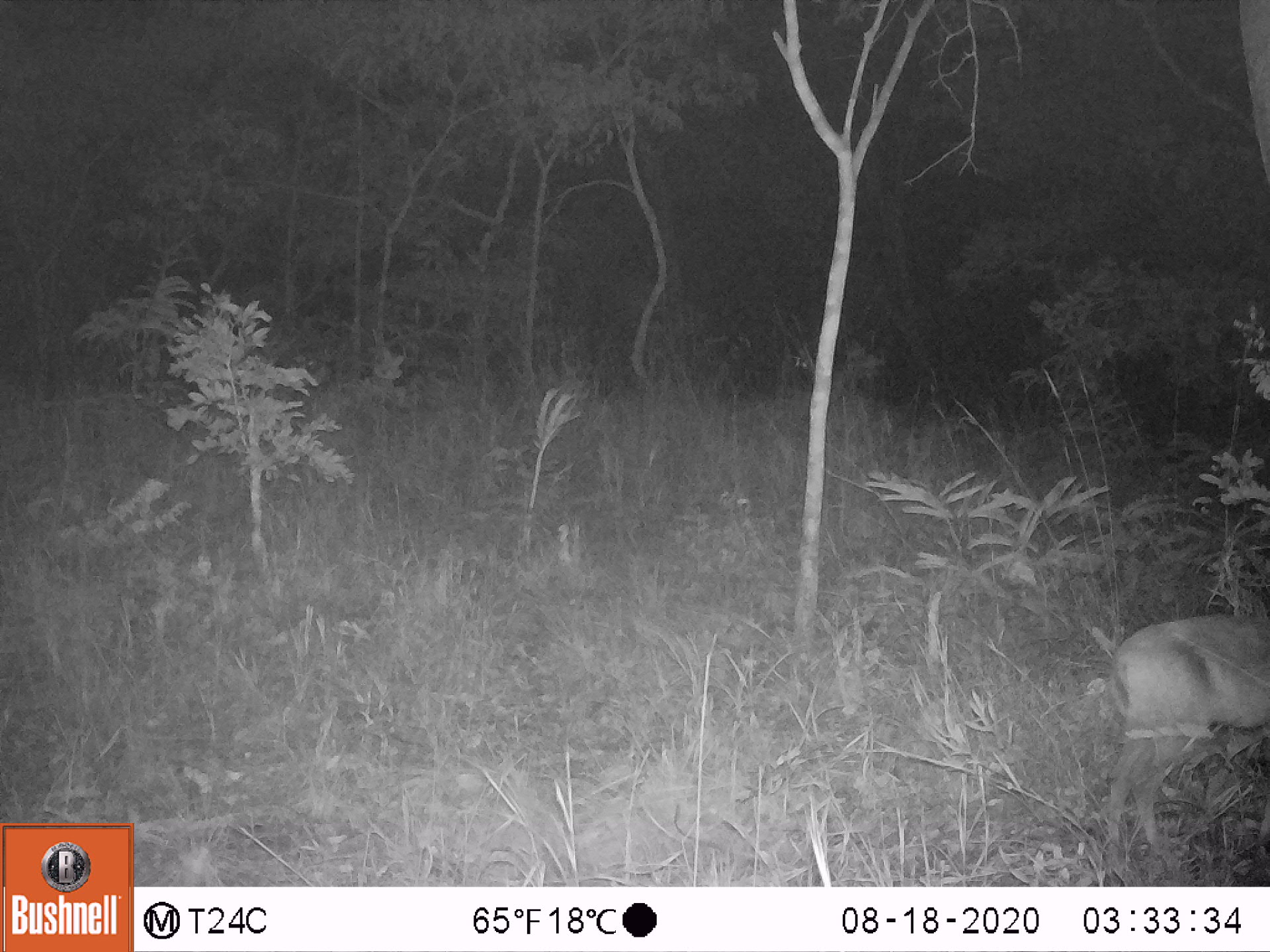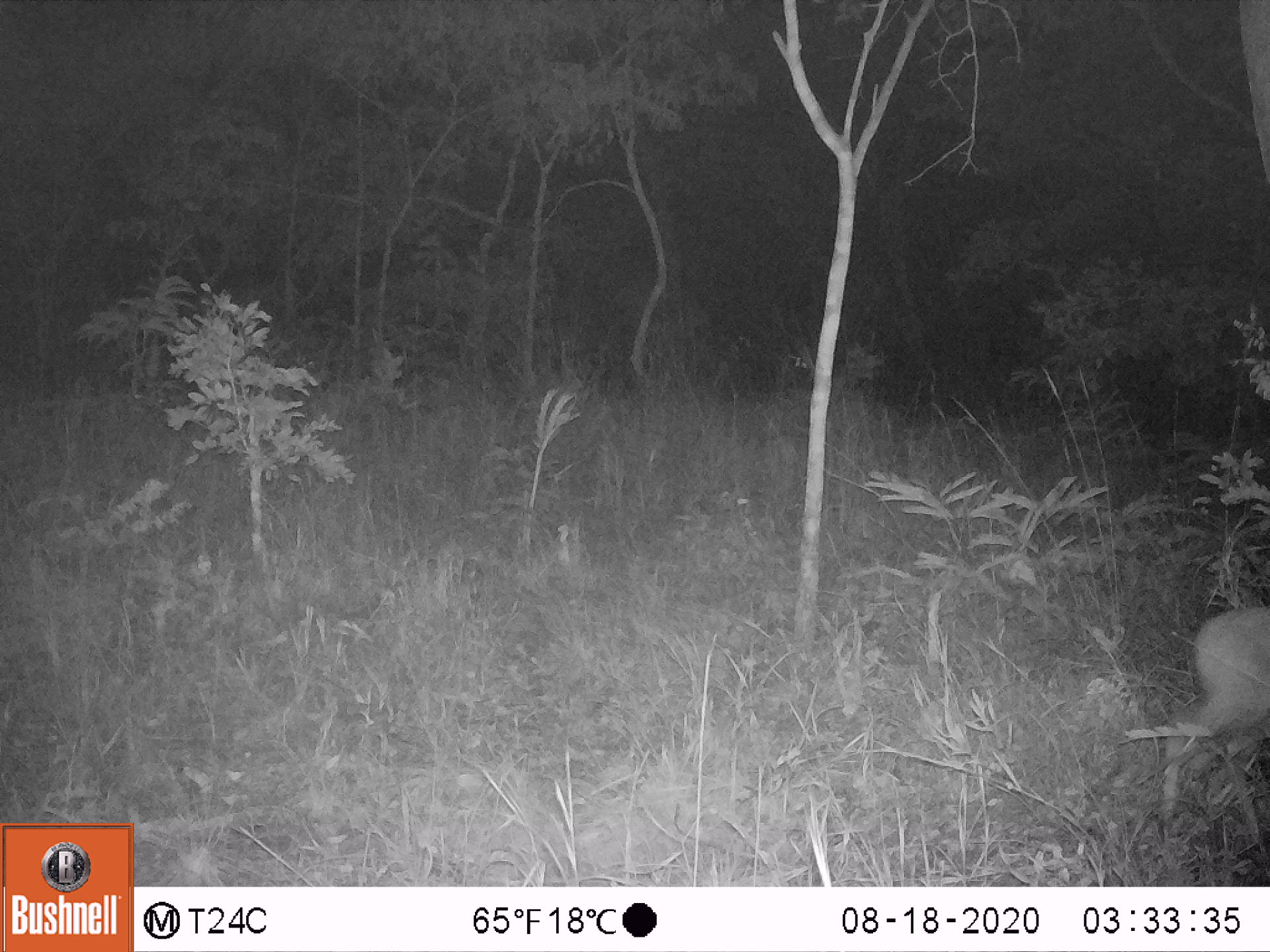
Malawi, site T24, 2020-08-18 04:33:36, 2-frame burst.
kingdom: Animalia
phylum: Chordata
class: Mammalia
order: Artiodactyla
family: Bovidae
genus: Sylvicapra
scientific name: Sylvicapra grimmia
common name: common duiker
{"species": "common duiker (Sylvicapra grimmia)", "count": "1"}